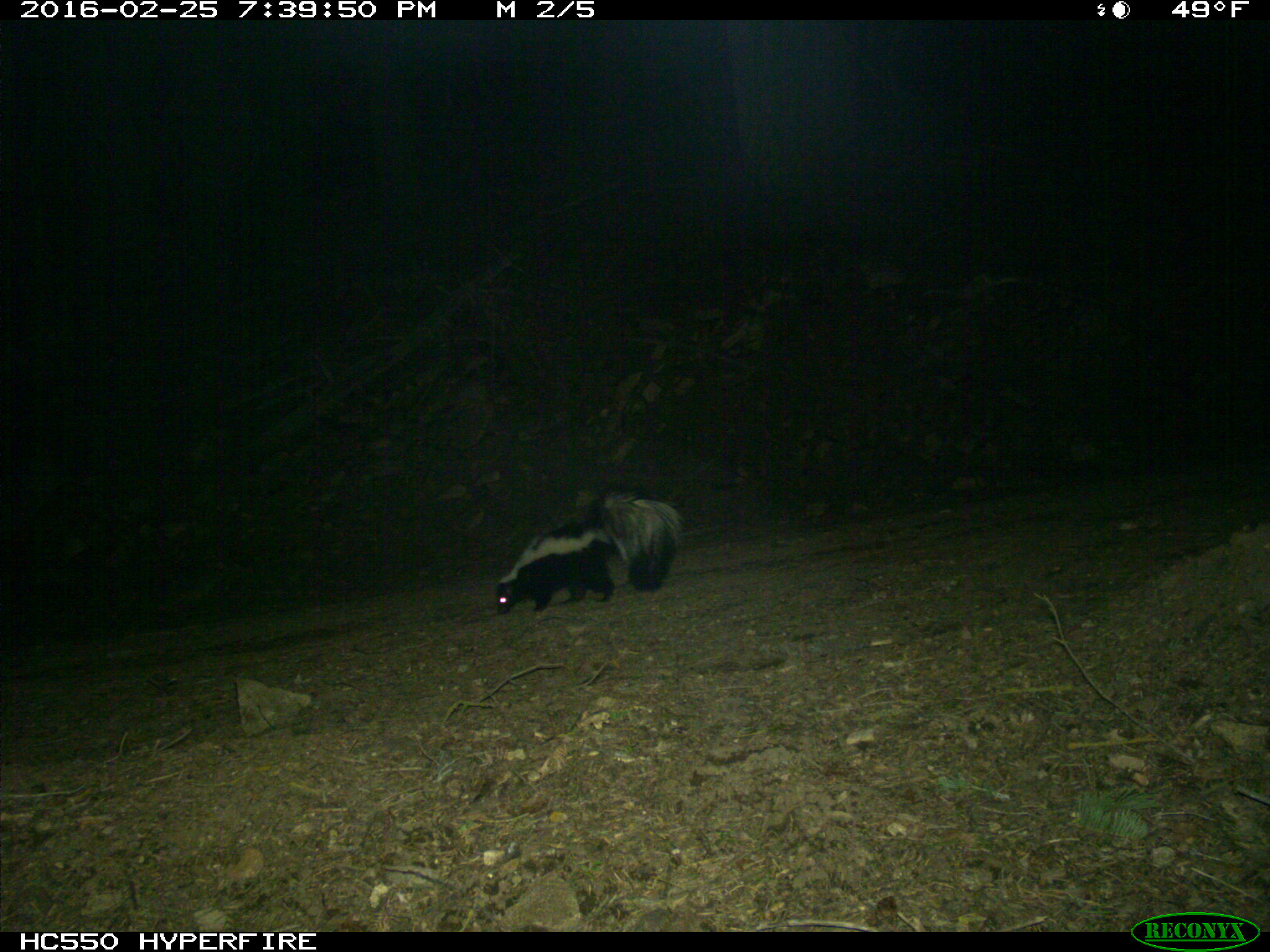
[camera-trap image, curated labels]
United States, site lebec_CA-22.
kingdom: Animalia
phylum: Chordata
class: Mammalia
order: Carnivora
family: Mephitidae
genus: Mephitis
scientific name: Mephitis mephitis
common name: striped skunk